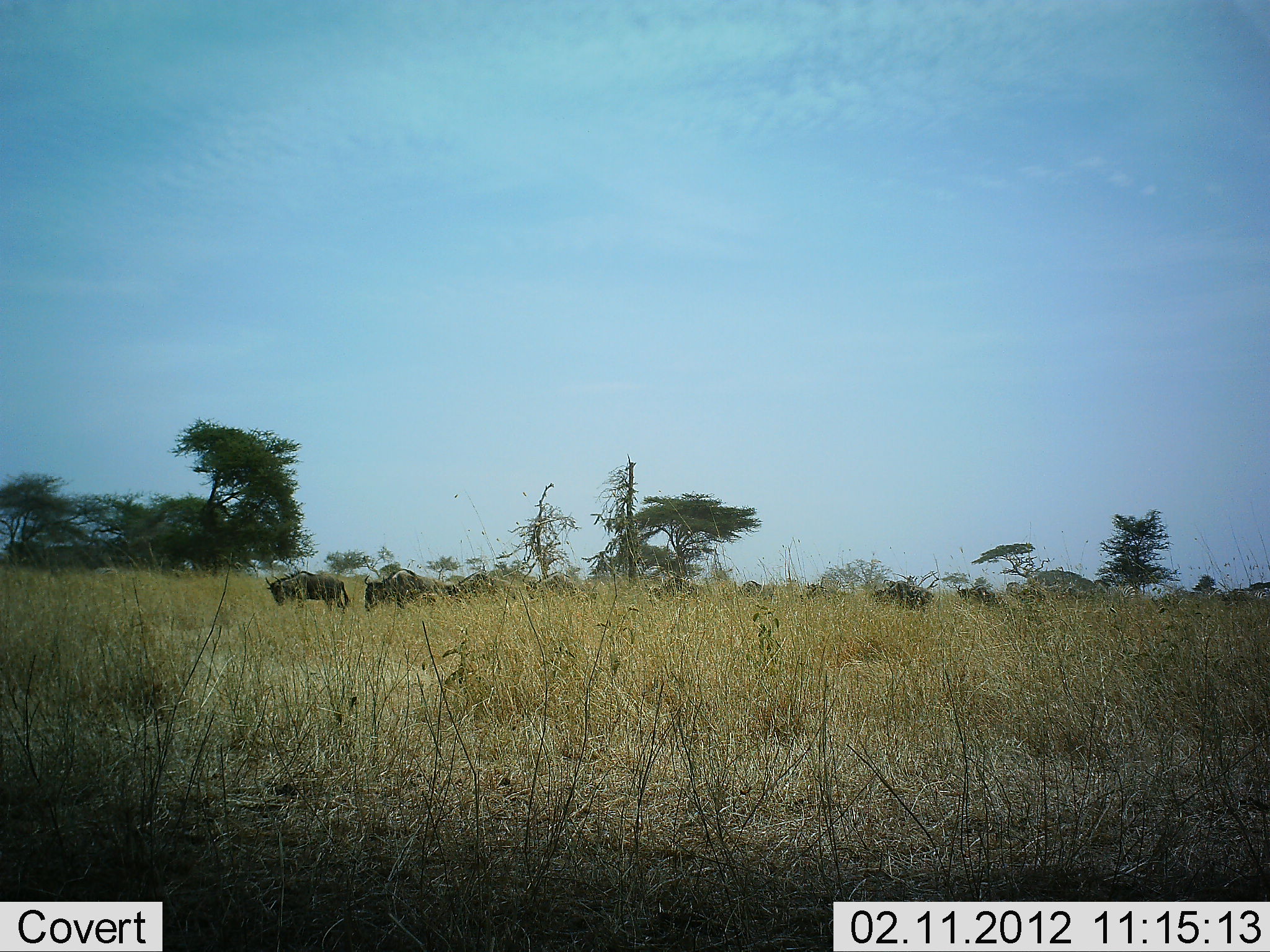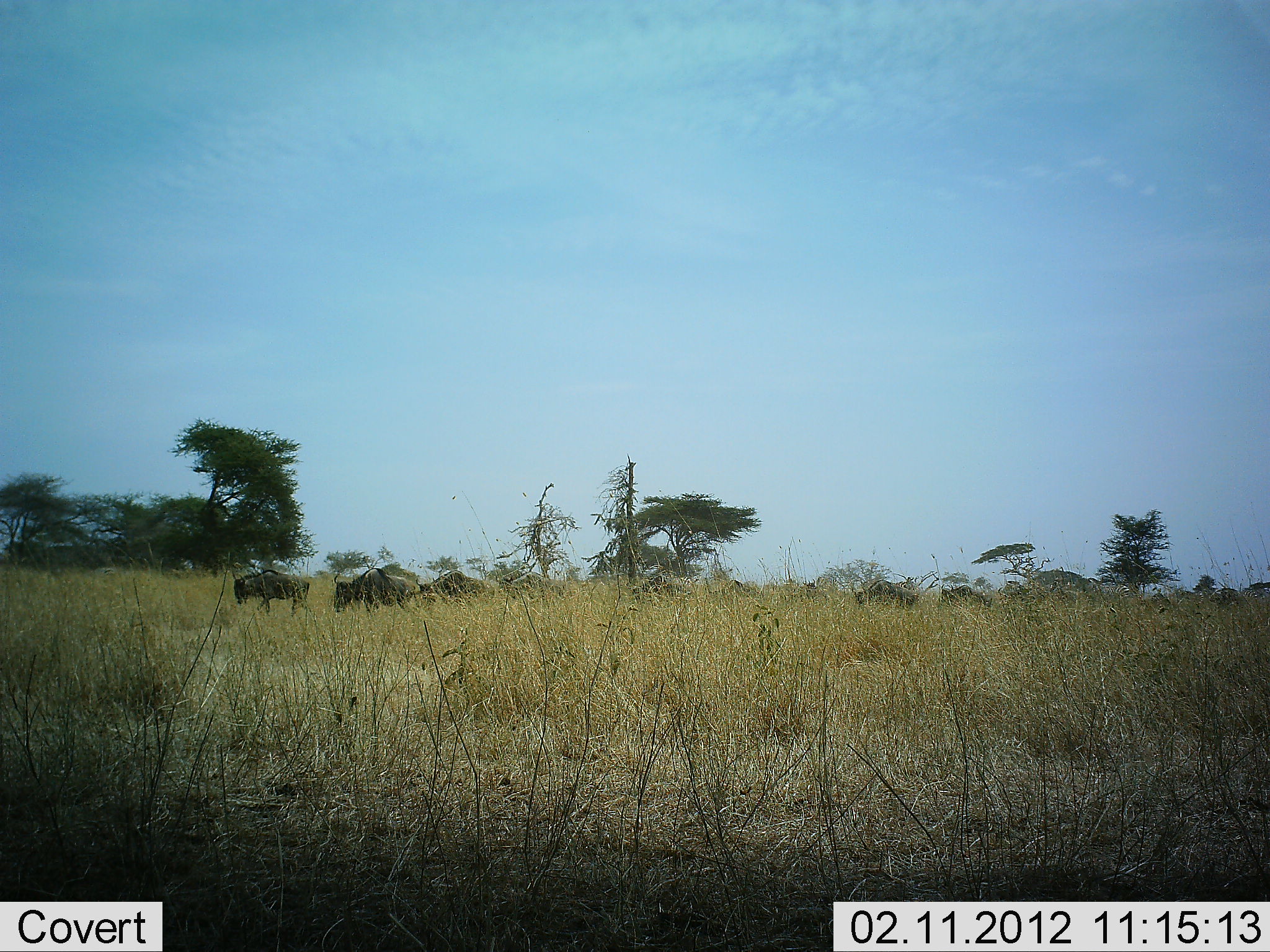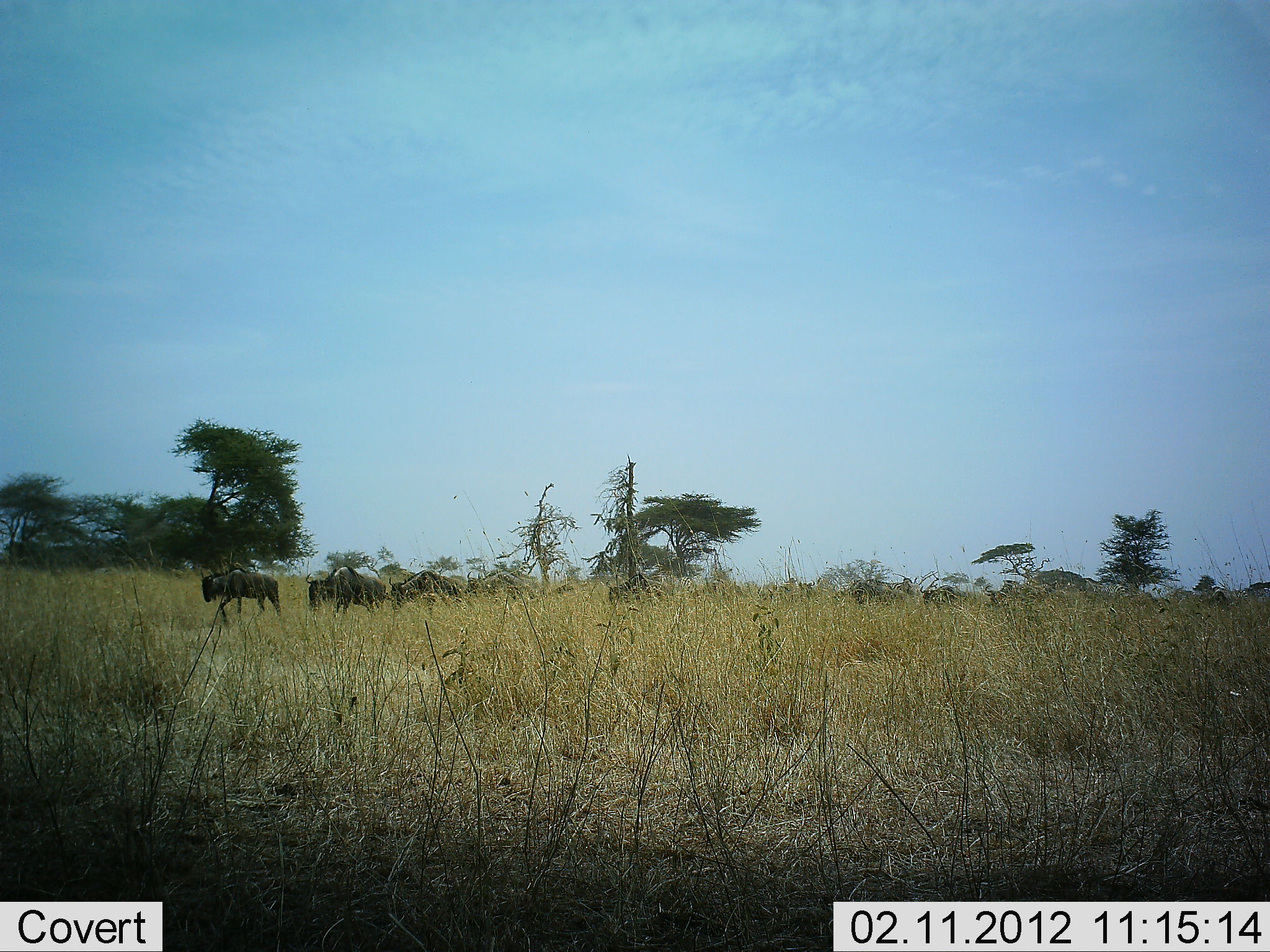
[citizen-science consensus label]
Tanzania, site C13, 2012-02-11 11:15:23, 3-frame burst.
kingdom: Animalia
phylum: Chordata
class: Mammalia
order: Artiodactyla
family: Bovidae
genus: Connochaetes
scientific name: Connochaetes taurinus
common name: blue wildebeest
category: wildebeest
Wildebeest (blue wildebeest) (Connochaetes taurinus), count 11-50. Behavior (volunteer vote fractions): standing 0%, resting 0%, moving 100%, interacting 0%. Young present (vote fraction): 0%. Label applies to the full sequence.